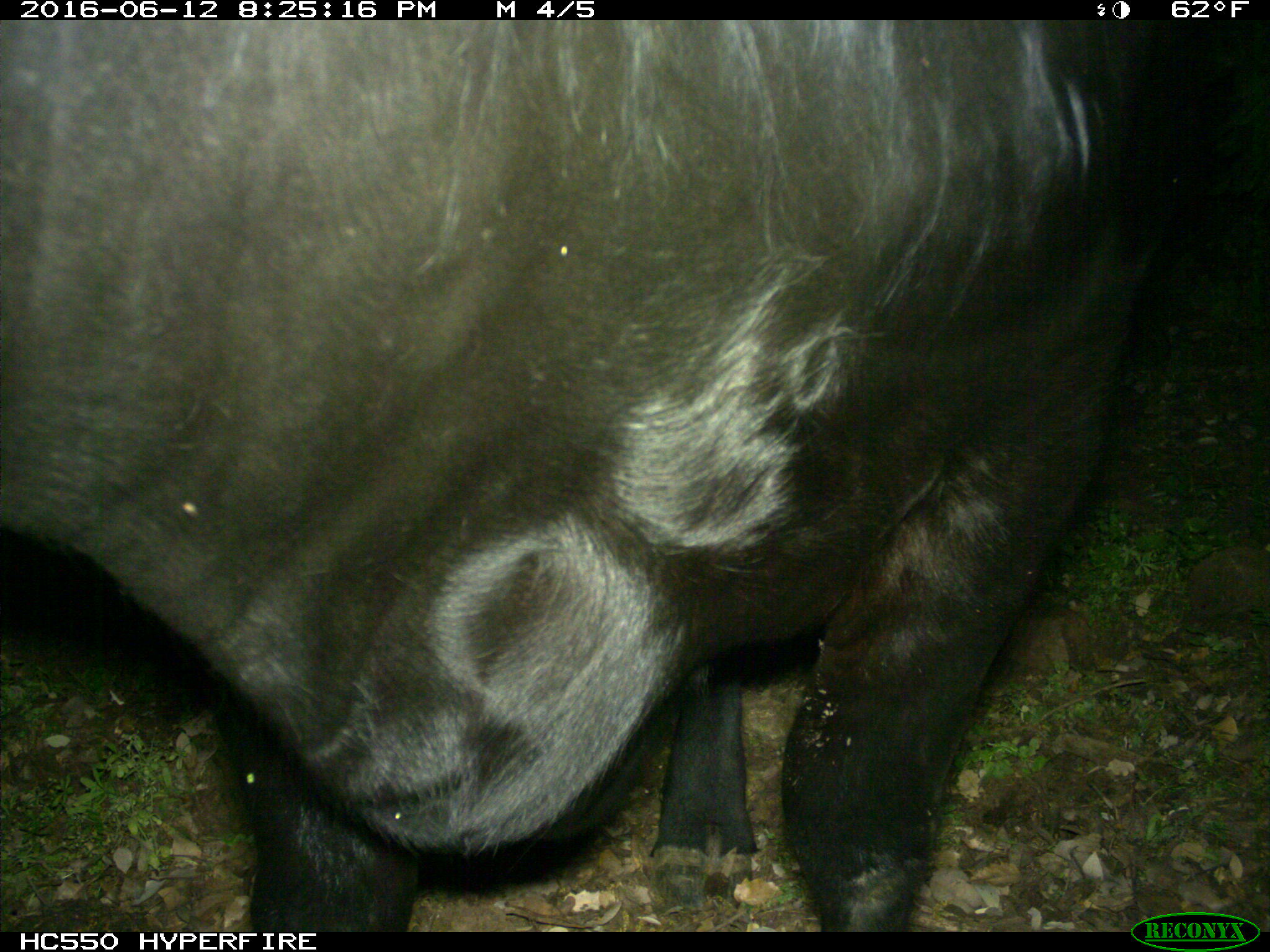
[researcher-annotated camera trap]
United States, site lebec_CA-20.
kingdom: Animalia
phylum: Chordata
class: Mammalia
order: Artiodactyla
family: Bovidae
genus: Bos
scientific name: Bos taurus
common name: domestic cow